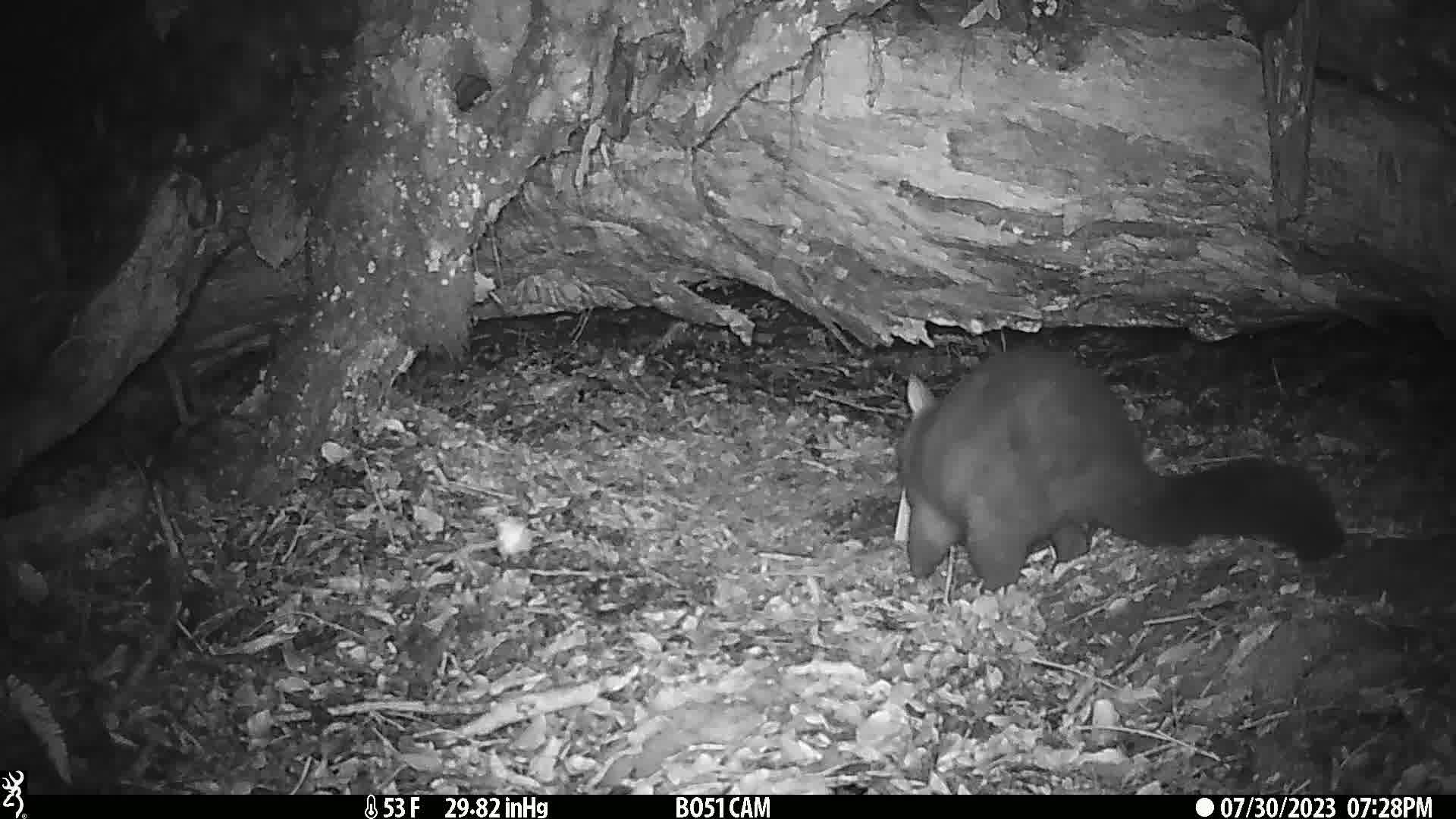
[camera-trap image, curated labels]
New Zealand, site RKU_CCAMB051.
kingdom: Animalia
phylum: Chordata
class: Mammalia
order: Diprotodontia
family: Phalangeridae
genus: Trichosurus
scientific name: Trichosurus vulpecula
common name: common brushtail possum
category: possum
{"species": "possum (common brushtail possum) (Trichosurus vulpecula)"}